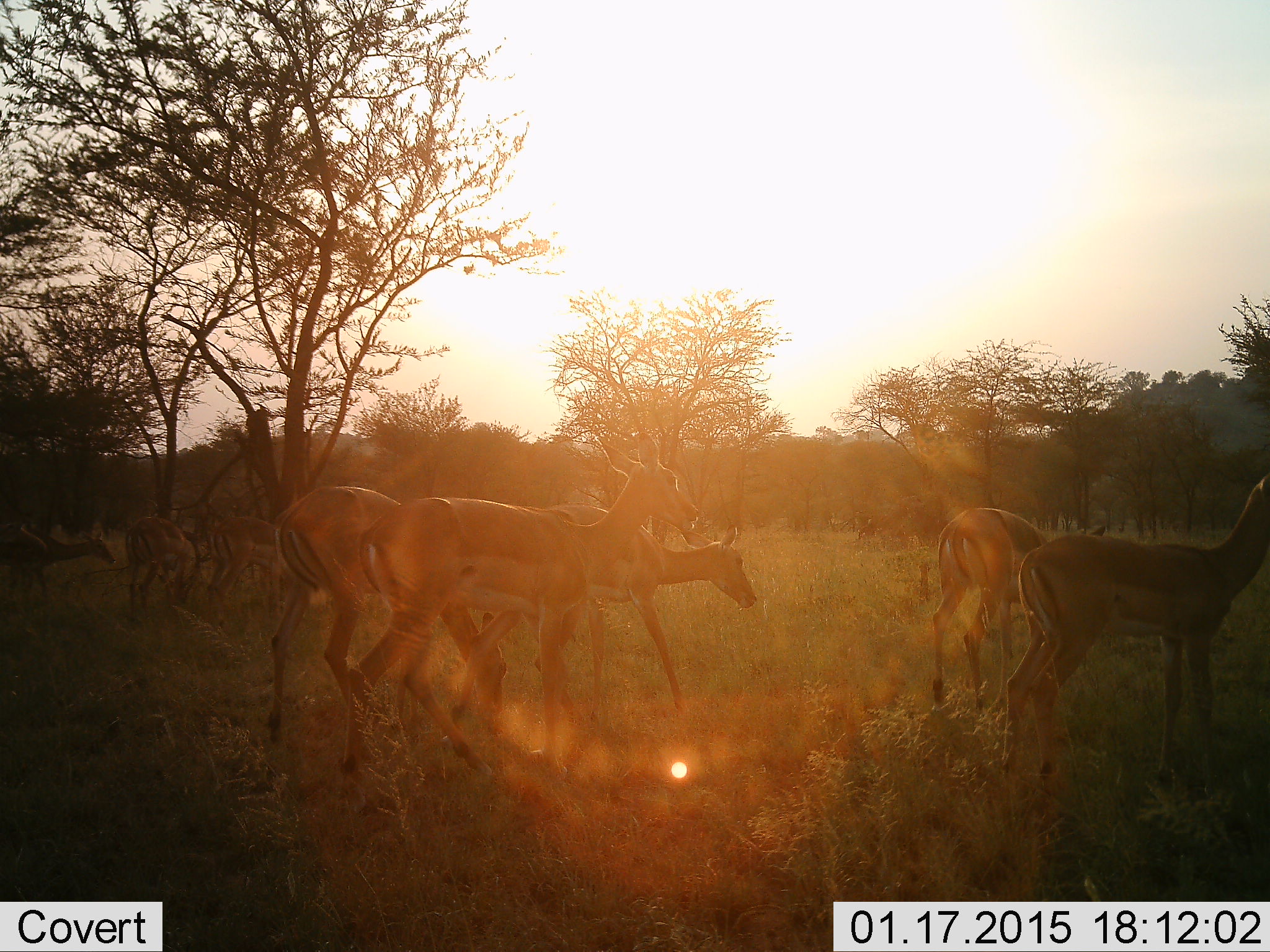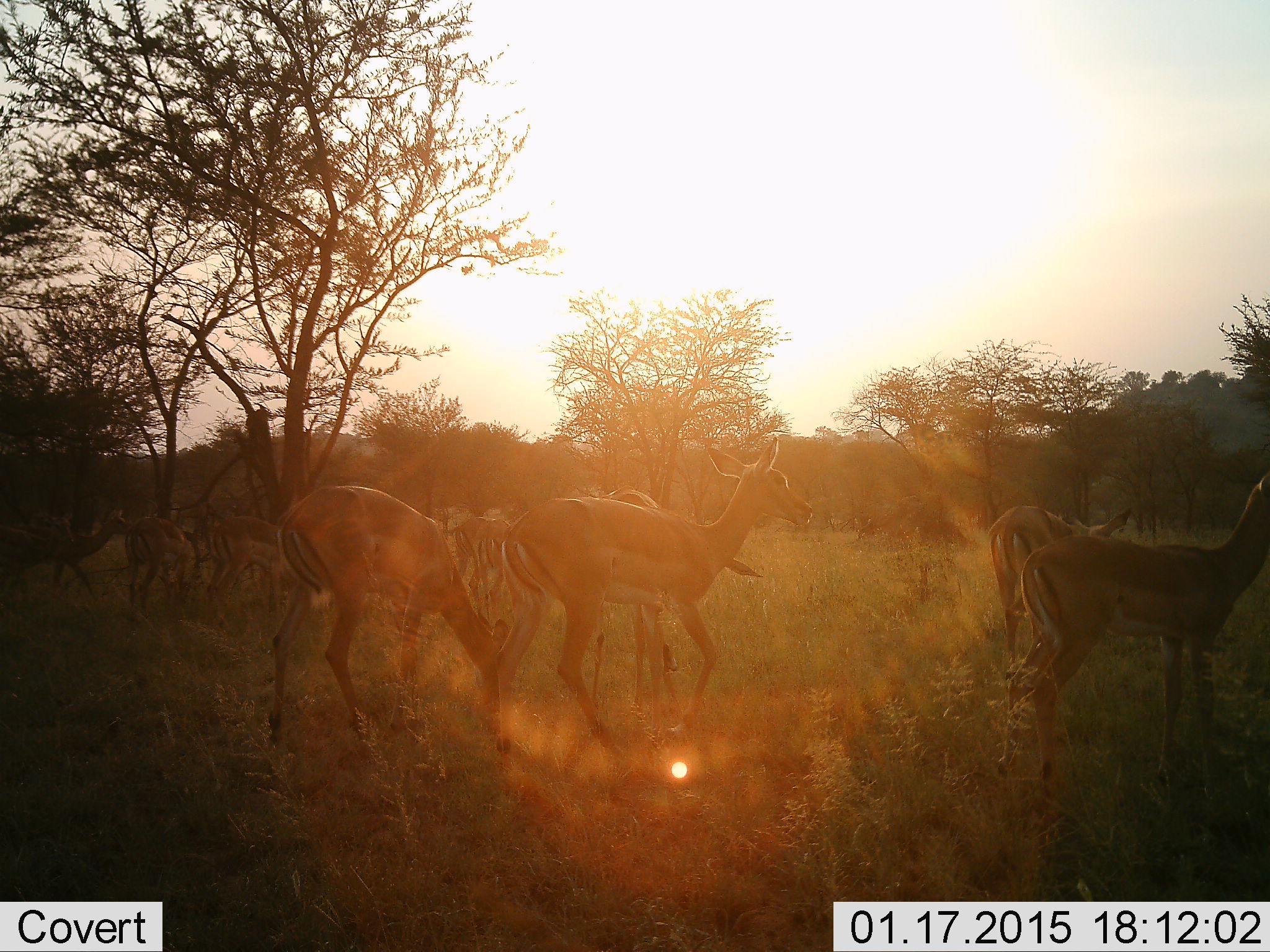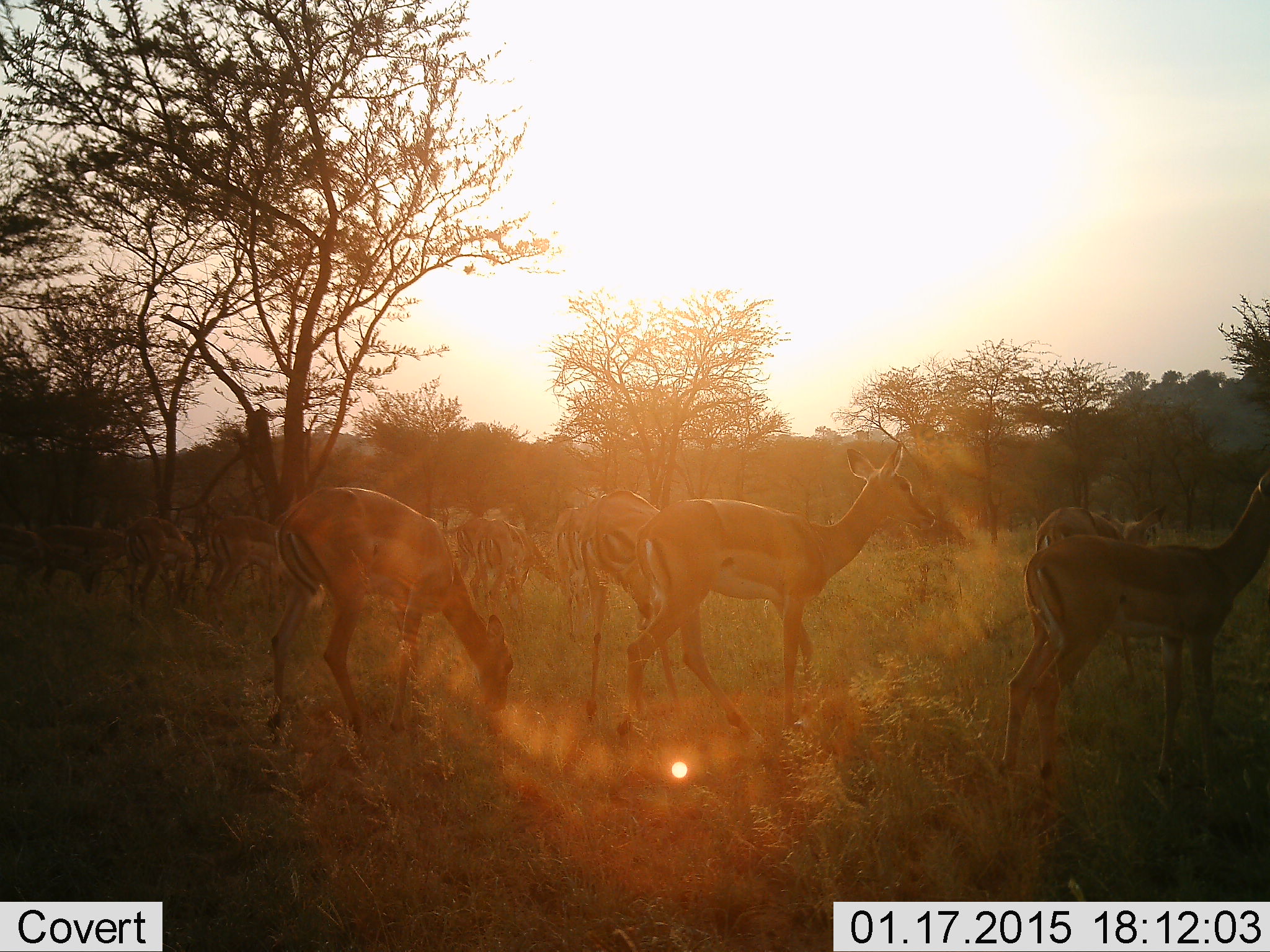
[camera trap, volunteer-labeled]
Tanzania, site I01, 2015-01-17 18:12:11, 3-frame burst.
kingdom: Animalia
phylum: Chordata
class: Mammalia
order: Artiodactyla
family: Bovidae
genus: Aepyceros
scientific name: Aepyceros melampus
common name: impala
Impala (Aepyceros melampus), count 11-50. Behavior (volunteer vote fractions): standing 50%, resting 0%, moving 90%, interacting 0%. Young present (vote fraction): 10%. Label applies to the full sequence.